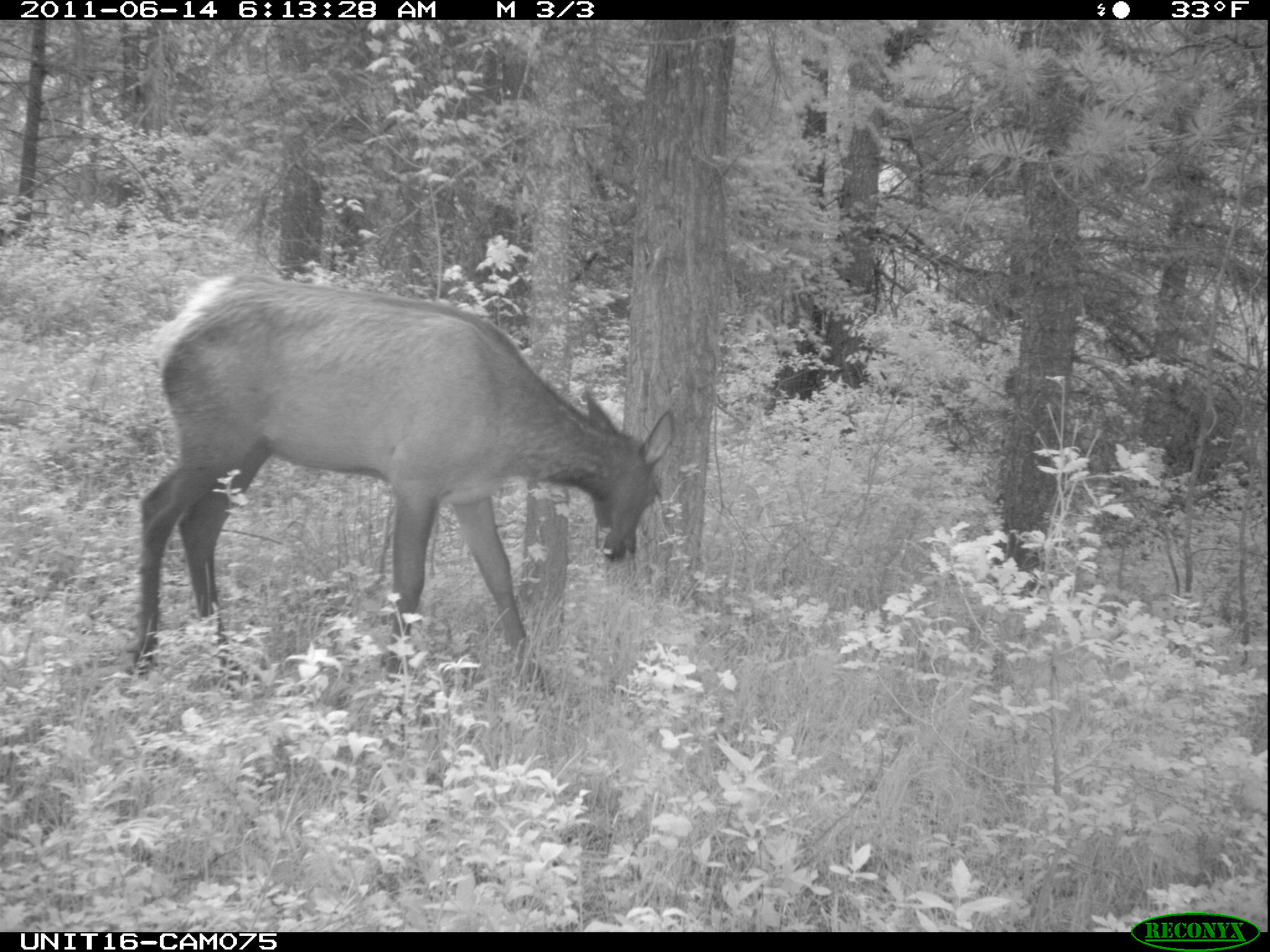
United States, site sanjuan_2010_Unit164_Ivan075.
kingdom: Animalia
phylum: Chordata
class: Mammalia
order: Artiodactyla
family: Cervidae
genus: Cervus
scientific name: Cervus elaphus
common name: red deer